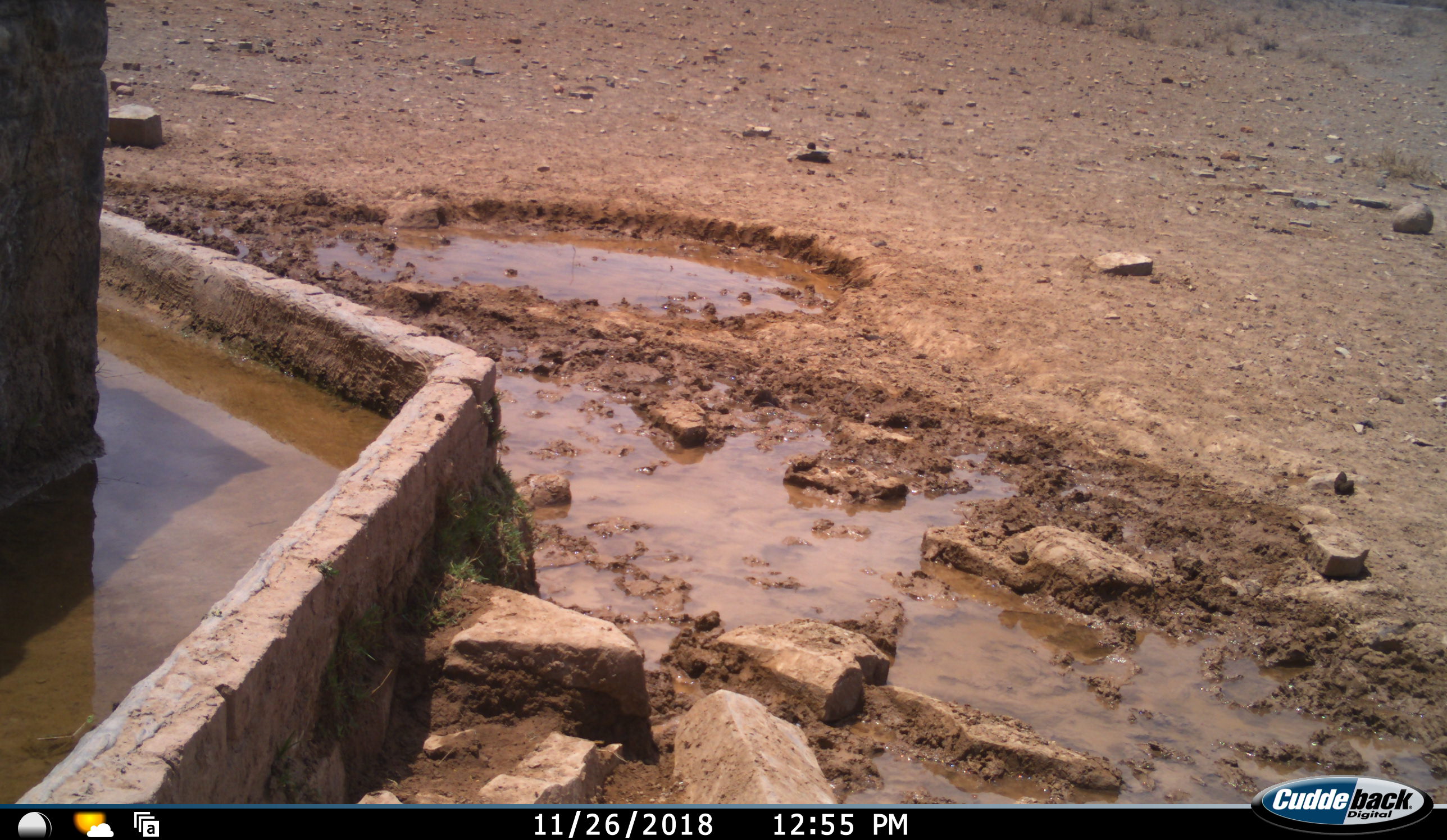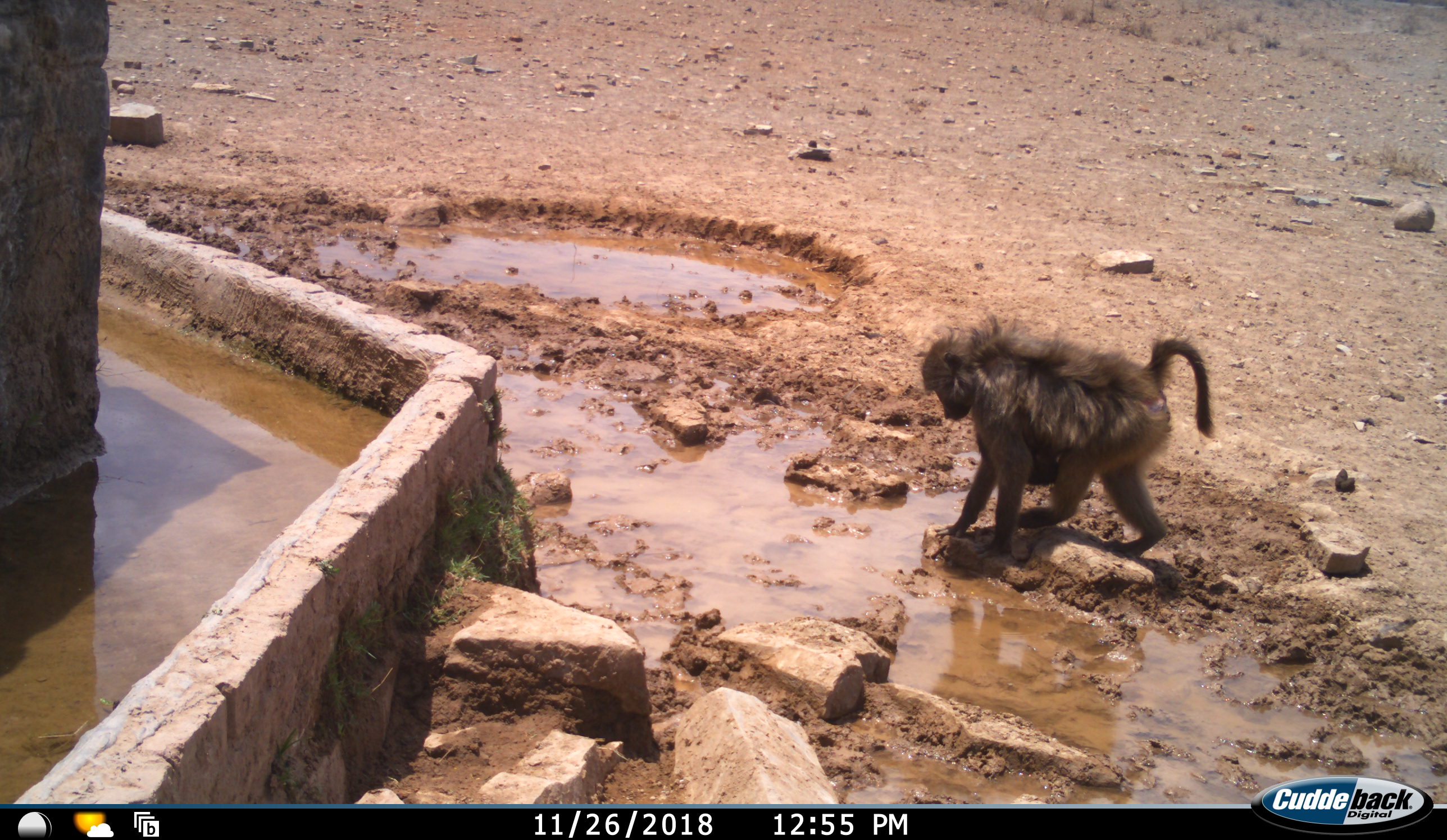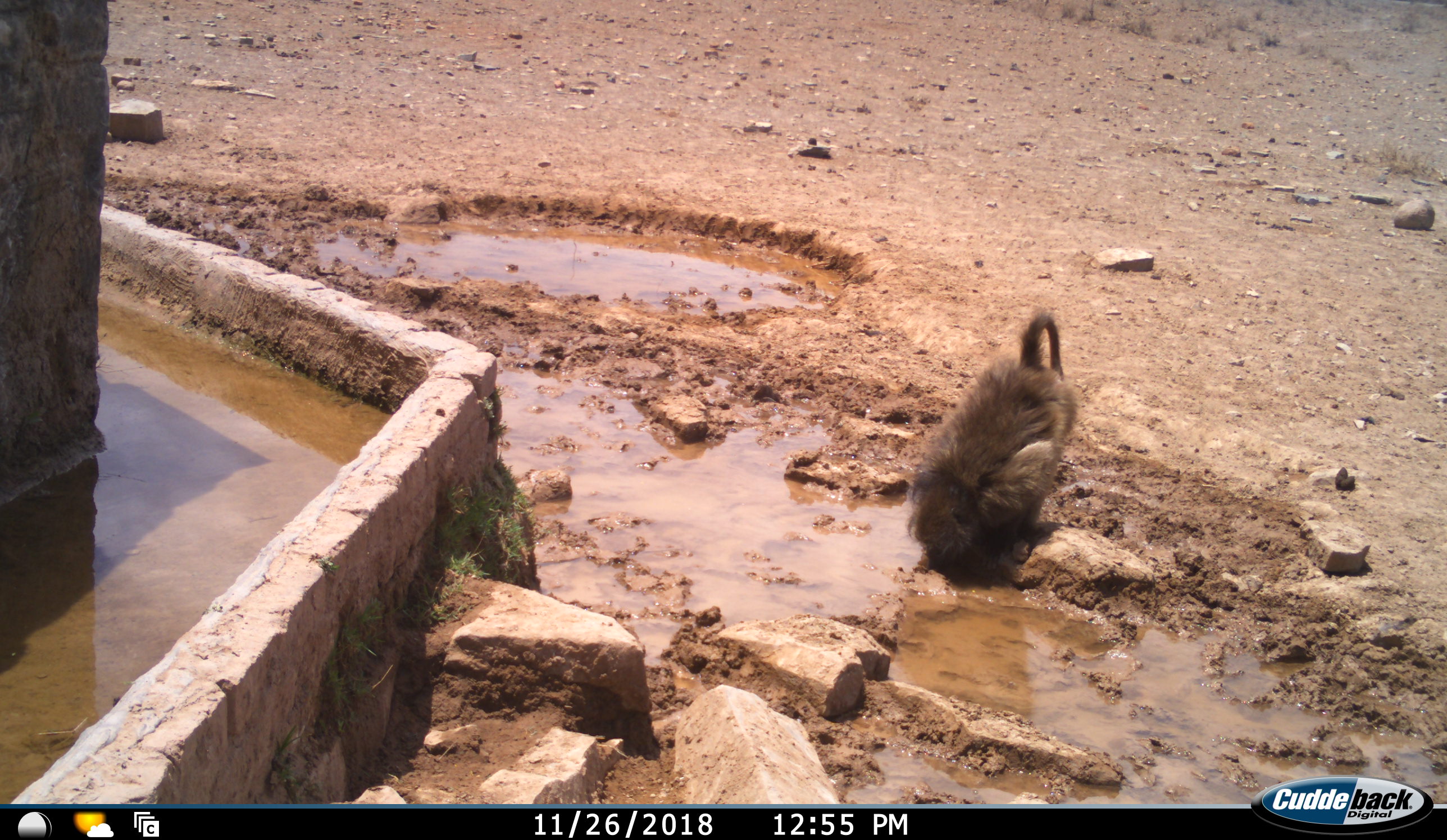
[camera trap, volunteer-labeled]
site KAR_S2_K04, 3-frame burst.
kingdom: Animalia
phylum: Chordata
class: Mammalia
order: Primates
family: Cercopithecidae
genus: Papio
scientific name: Papio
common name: baboon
Baboon (Papio), count 1. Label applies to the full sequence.